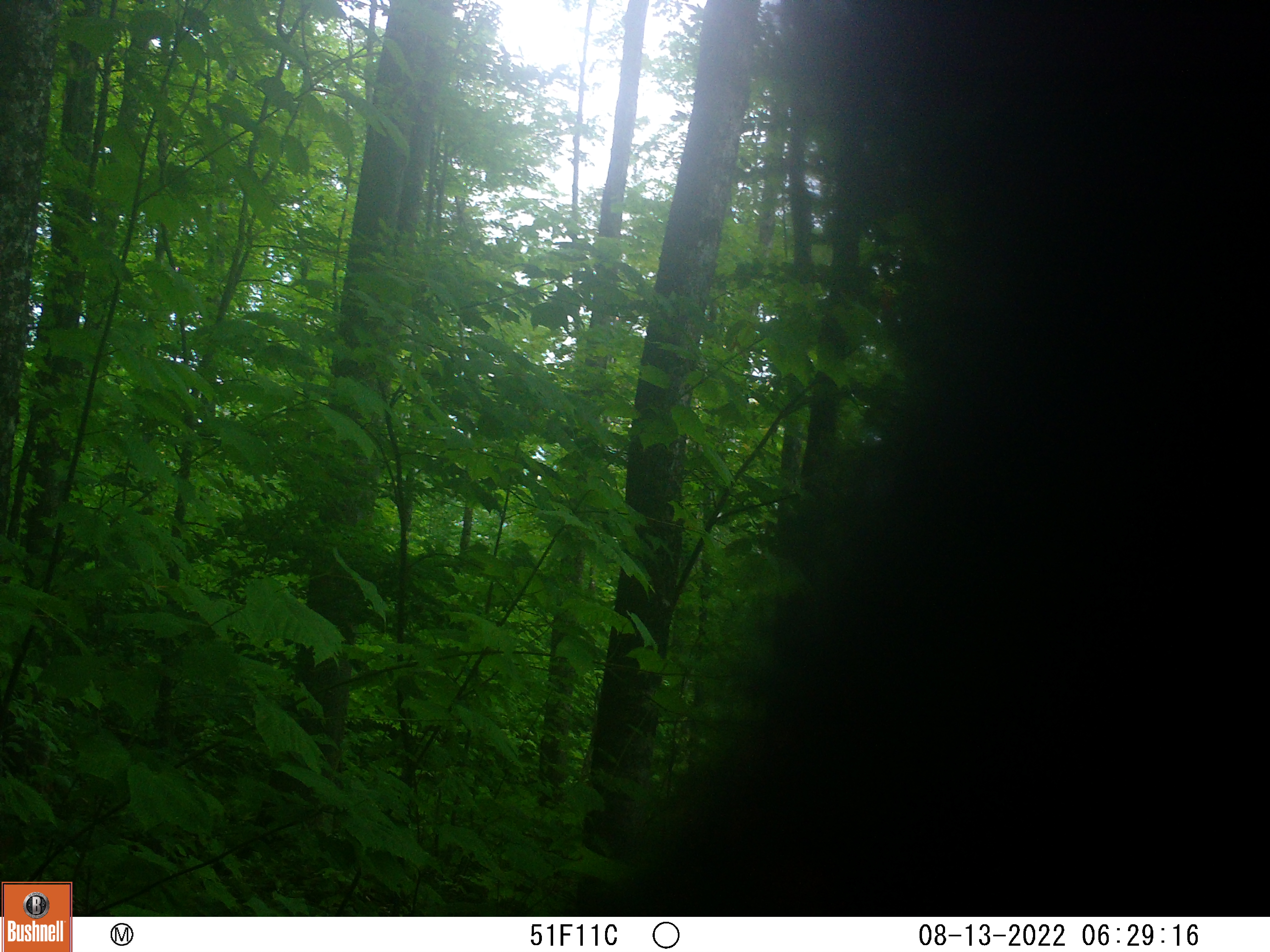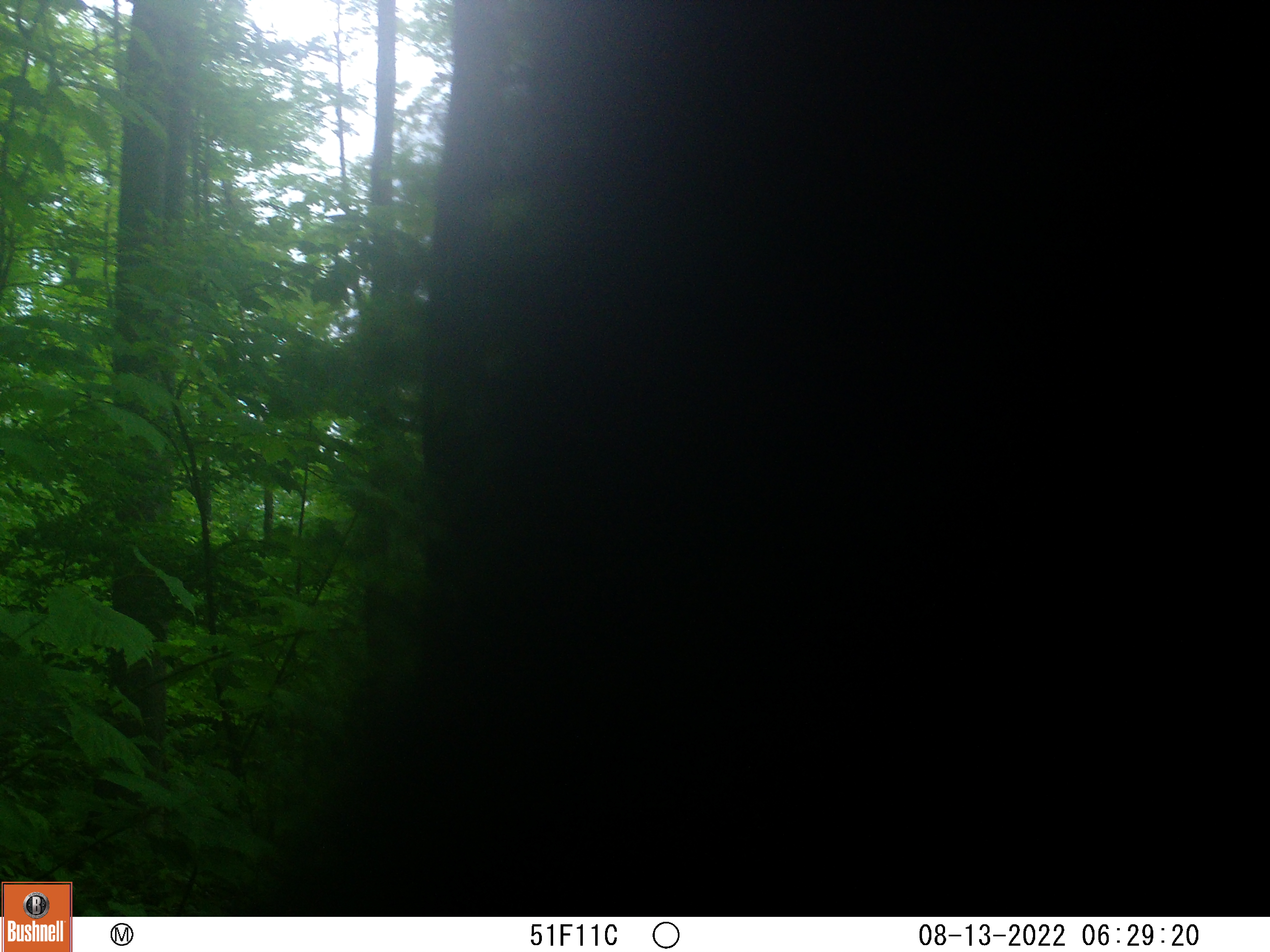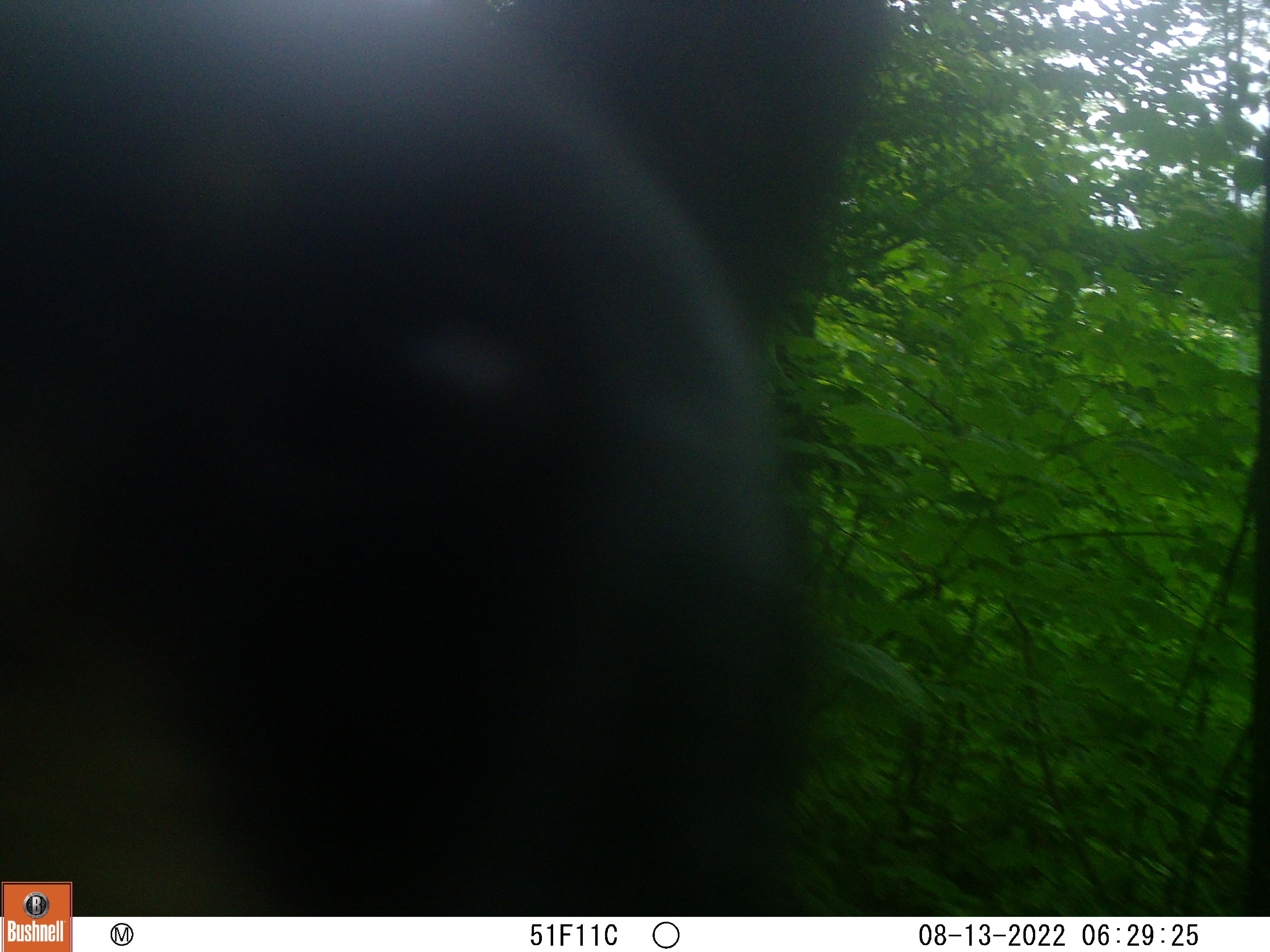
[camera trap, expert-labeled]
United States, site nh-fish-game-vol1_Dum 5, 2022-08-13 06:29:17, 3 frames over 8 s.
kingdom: Animalia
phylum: Chordata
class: Mammalia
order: Carnivora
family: Ursidae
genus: Ursus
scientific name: Ursus americanus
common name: black bear